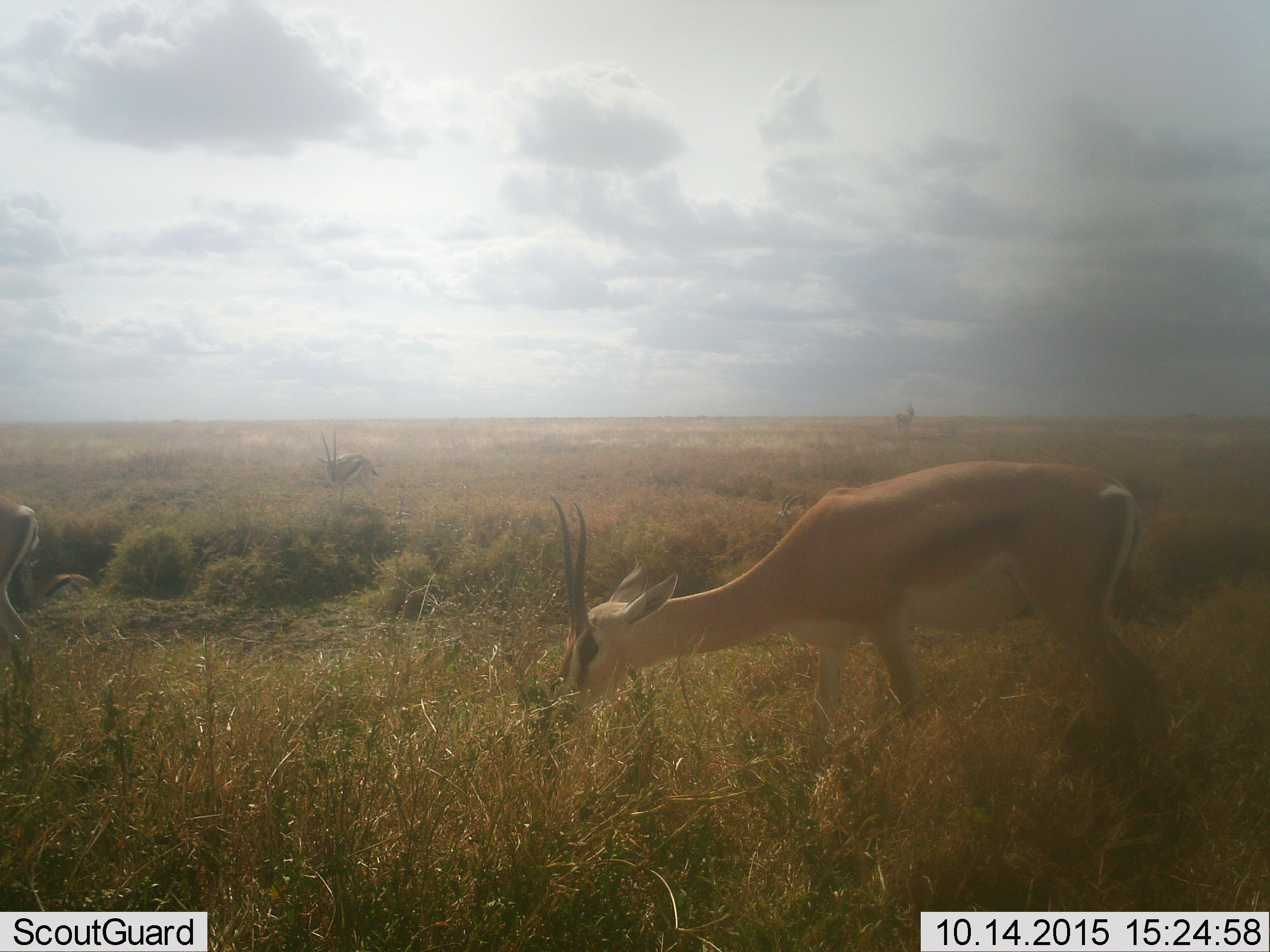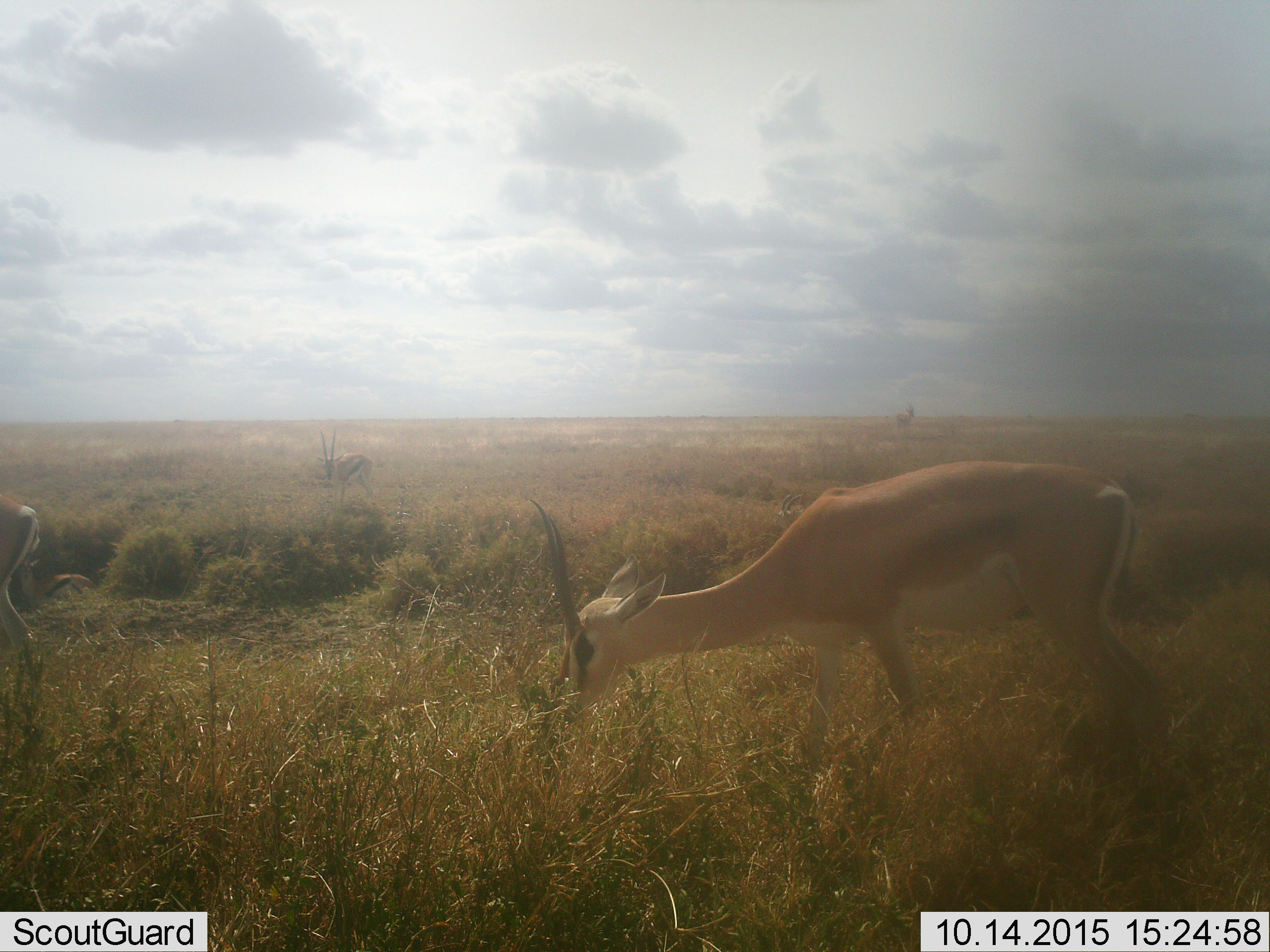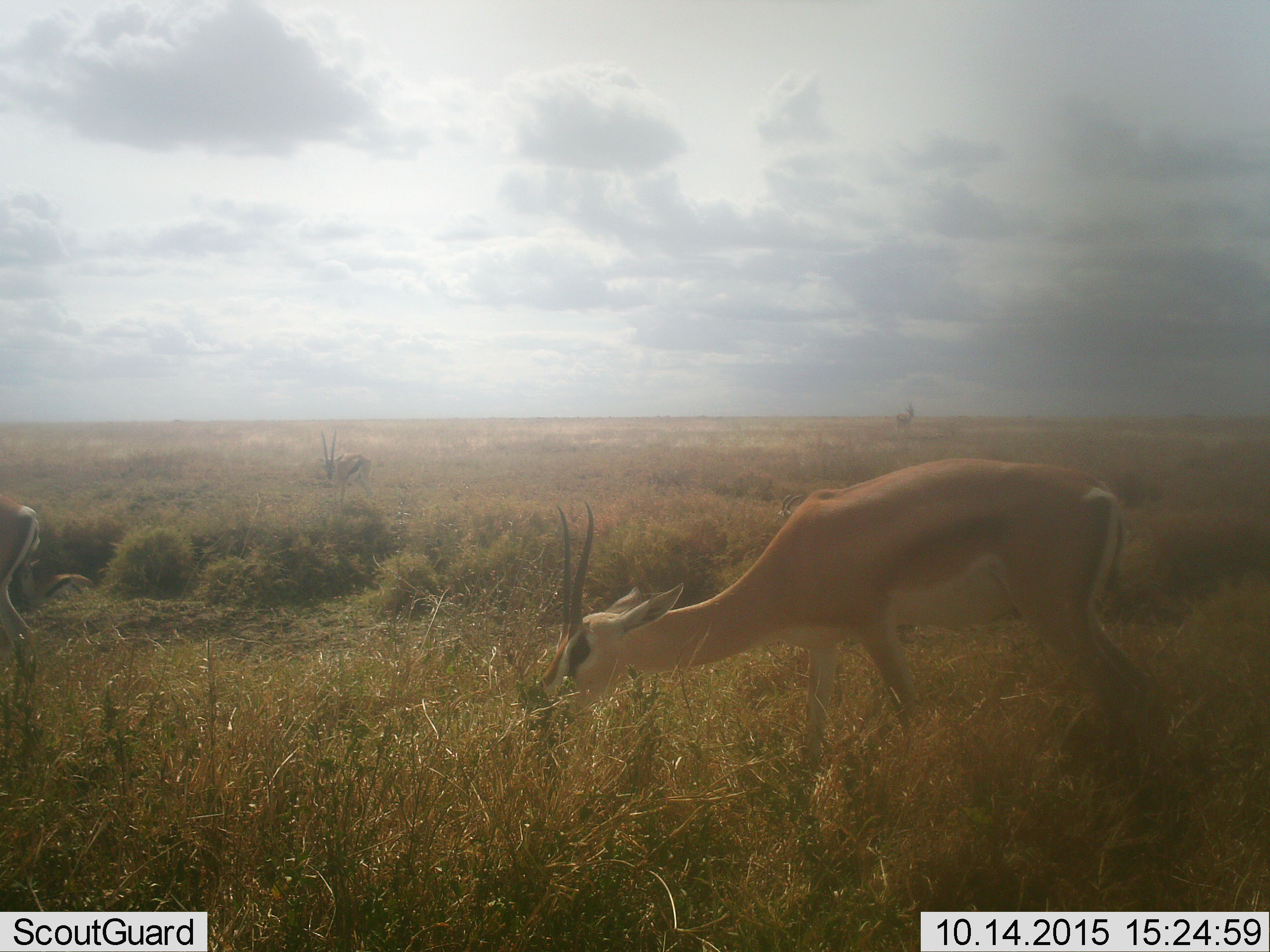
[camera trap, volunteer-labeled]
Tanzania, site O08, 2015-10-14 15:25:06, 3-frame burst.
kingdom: Animalia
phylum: Chordata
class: Mammalia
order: Artiodactyla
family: Bovidae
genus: Nanger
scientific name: Nanger granti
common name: grant's gazelle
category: gazellegrants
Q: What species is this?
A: Gazellegrants (grant's gazelle) (Nanger granti).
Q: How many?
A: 4.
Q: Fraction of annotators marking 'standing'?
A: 67%.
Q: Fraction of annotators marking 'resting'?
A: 0%.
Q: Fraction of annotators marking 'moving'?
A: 0%.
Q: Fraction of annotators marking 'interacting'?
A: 0%.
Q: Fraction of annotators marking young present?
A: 0%.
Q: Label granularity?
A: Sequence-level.